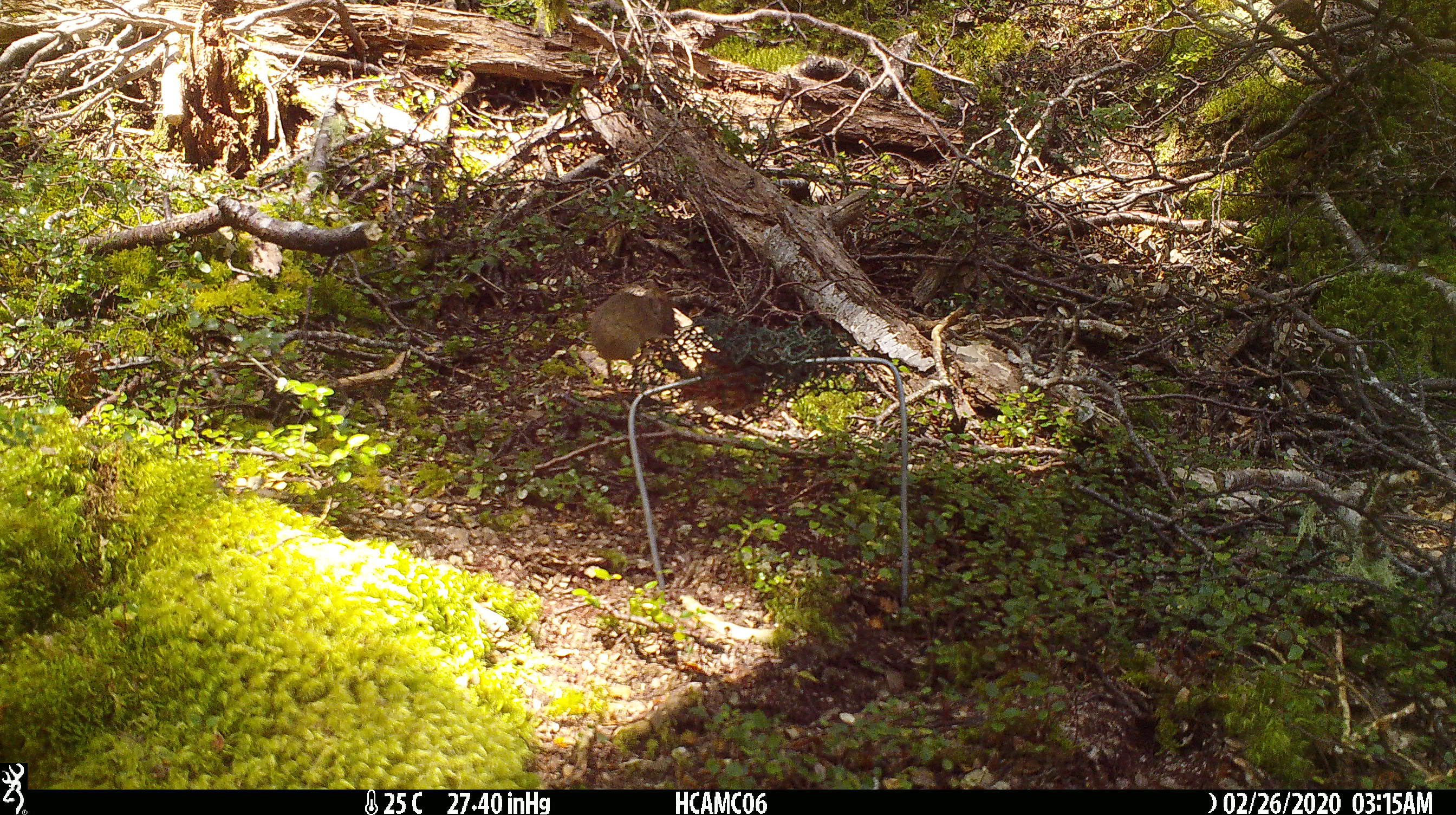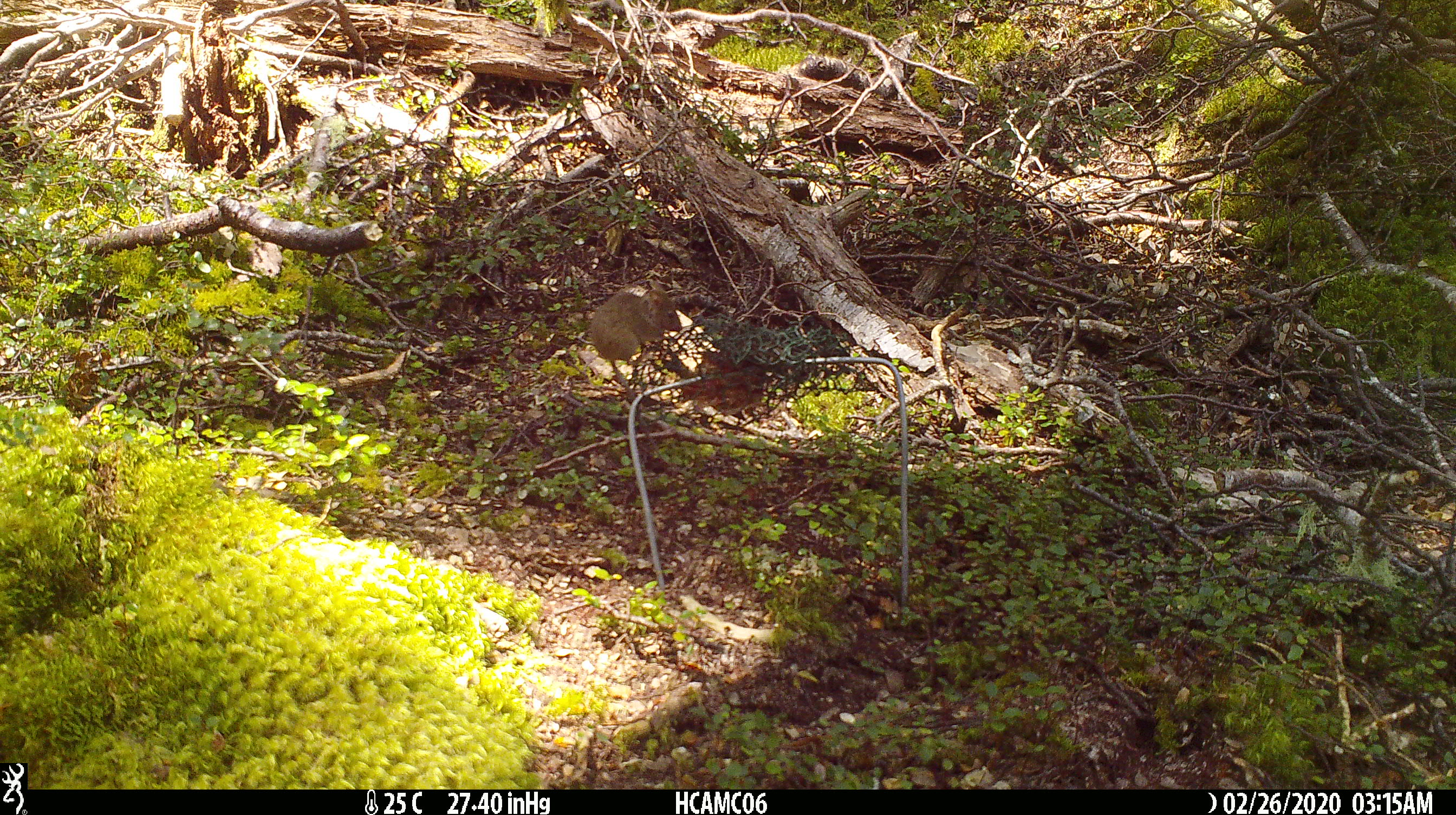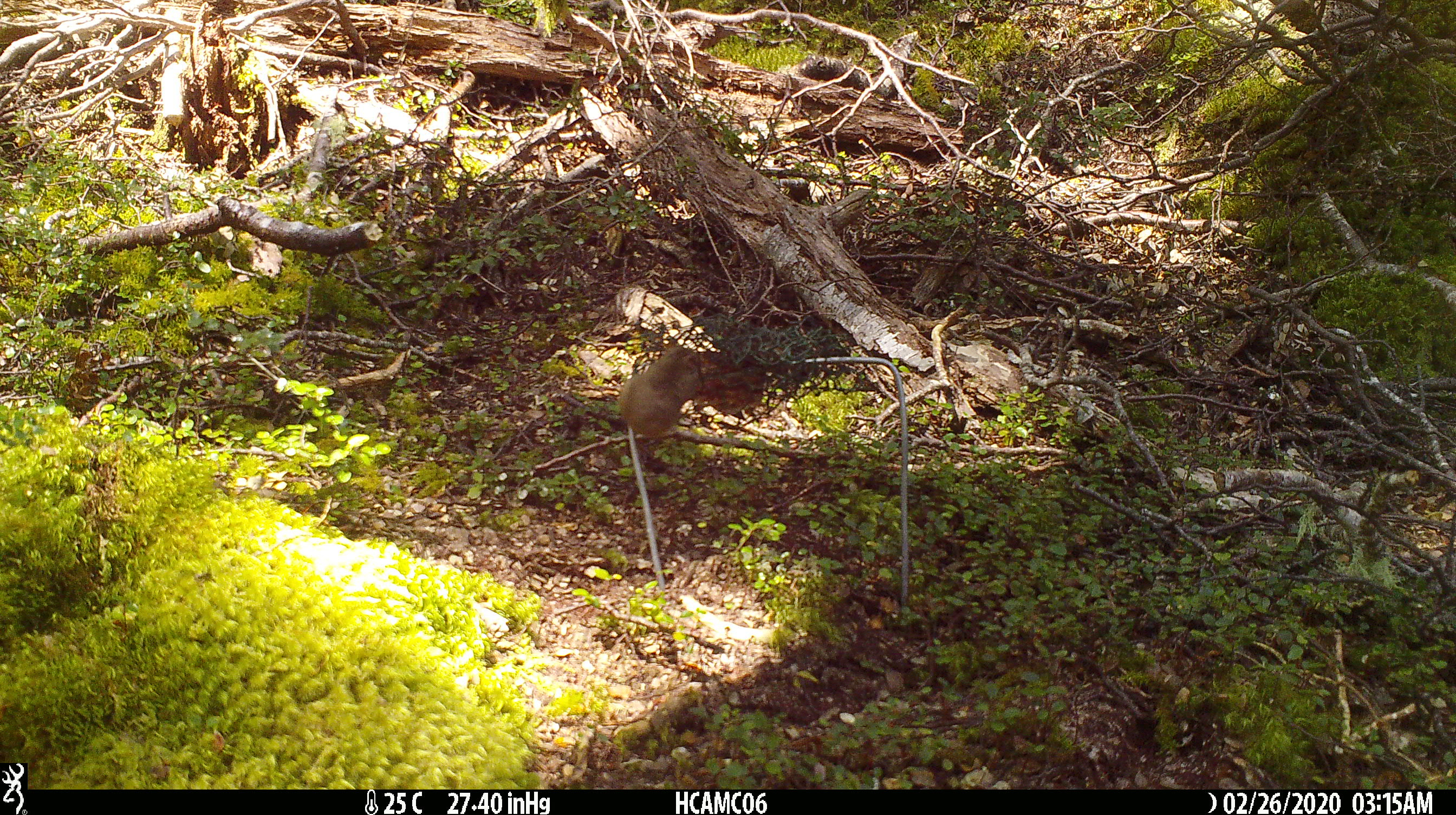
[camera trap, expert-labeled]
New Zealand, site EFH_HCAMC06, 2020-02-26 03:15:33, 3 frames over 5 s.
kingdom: Animalia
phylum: Chordata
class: Mammalia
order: Rodentia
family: Muridae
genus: Mus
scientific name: Mus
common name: mouse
Mouse (Mus).